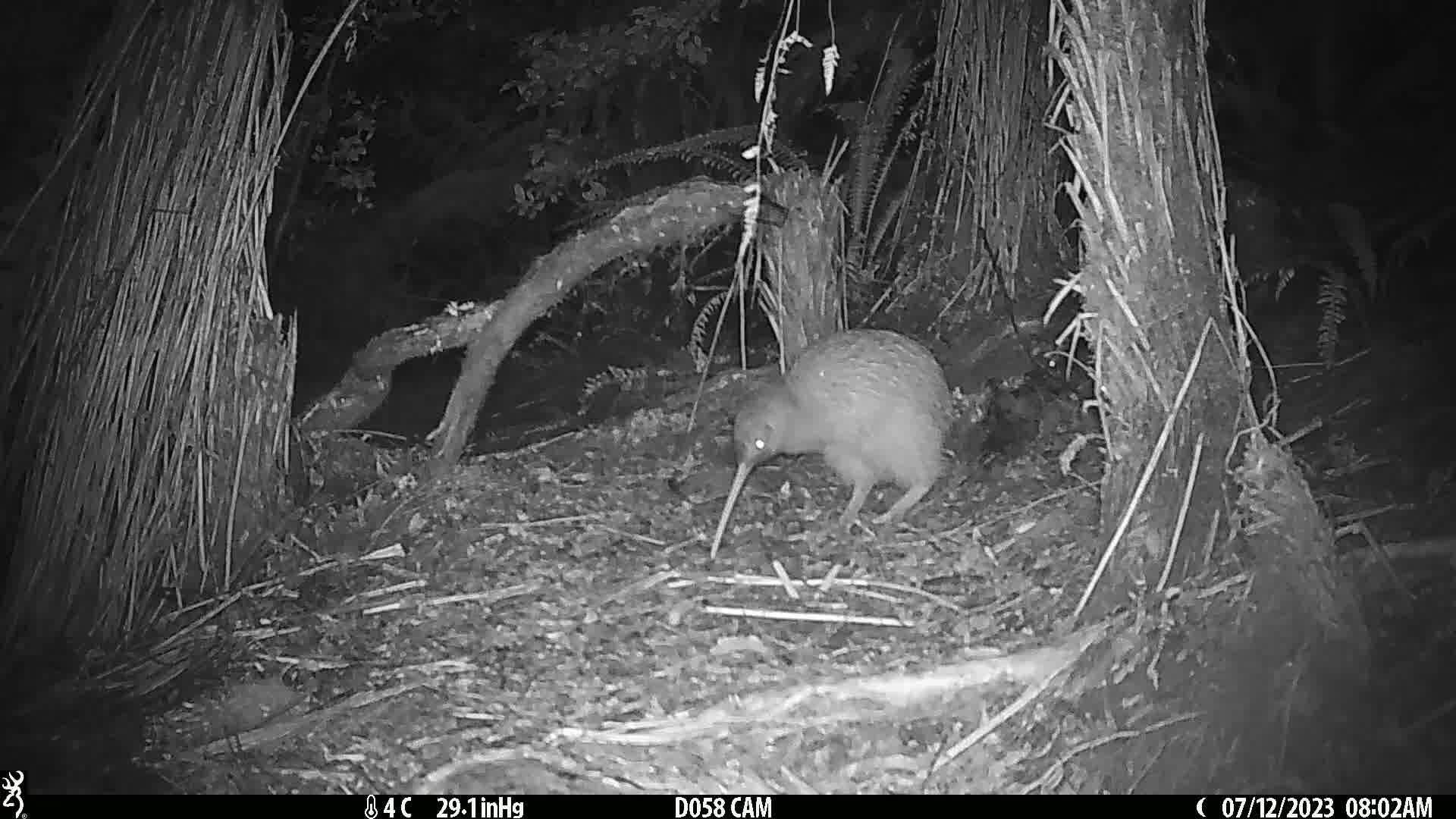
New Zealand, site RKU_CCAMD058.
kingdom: Animalia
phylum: Chordata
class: Aves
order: Apterygiformes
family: Apterygidae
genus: Apteryx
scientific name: Apteryx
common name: kiwi